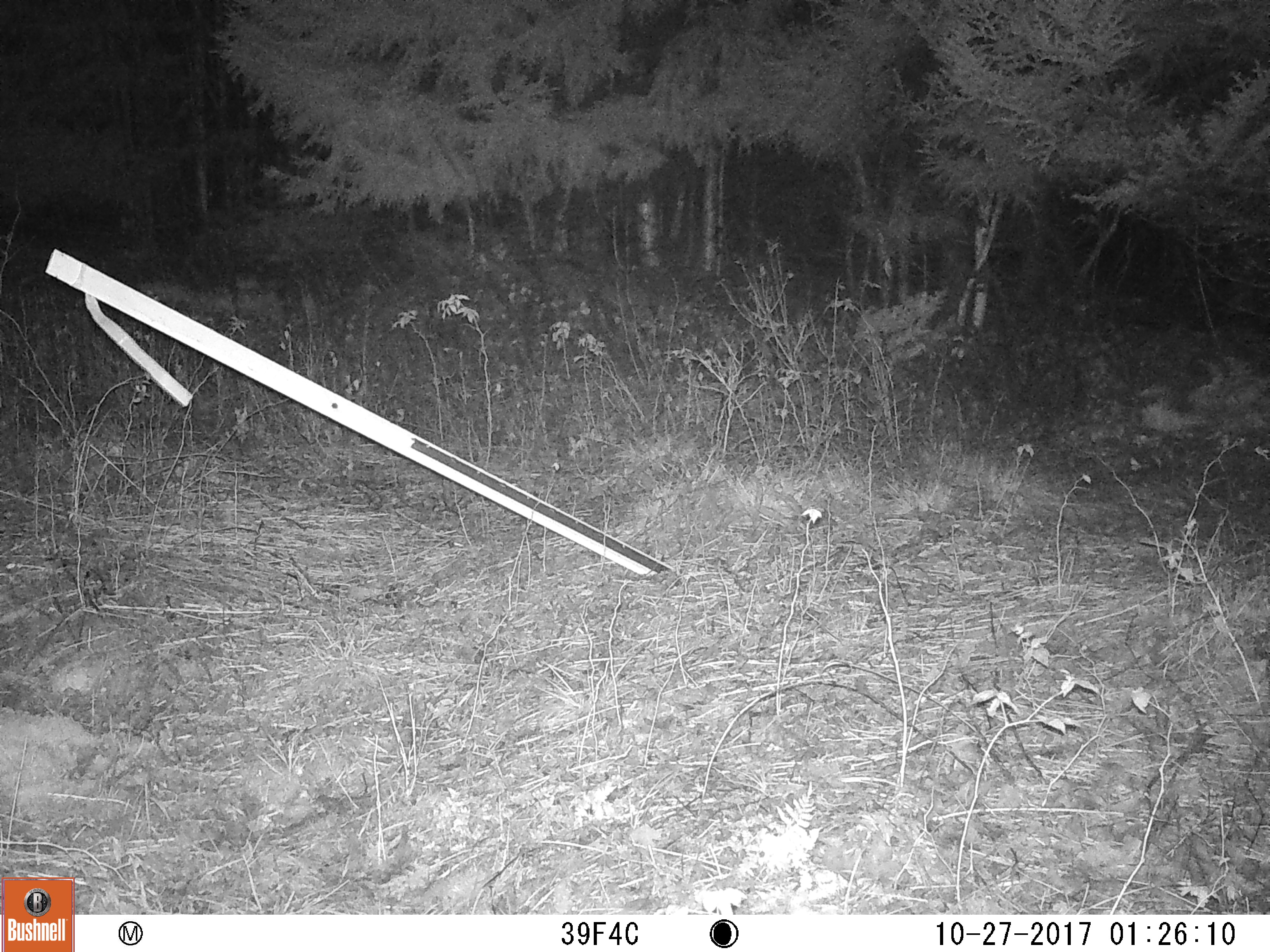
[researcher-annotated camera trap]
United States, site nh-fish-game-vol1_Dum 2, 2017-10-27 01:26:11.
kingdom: Animalia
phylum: Chordata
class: Mammalia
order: Carnivora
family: Ursidae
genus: Ursus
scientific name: Ursus americanus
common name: black bear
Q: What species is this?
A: Black bear (Ursus americanus).